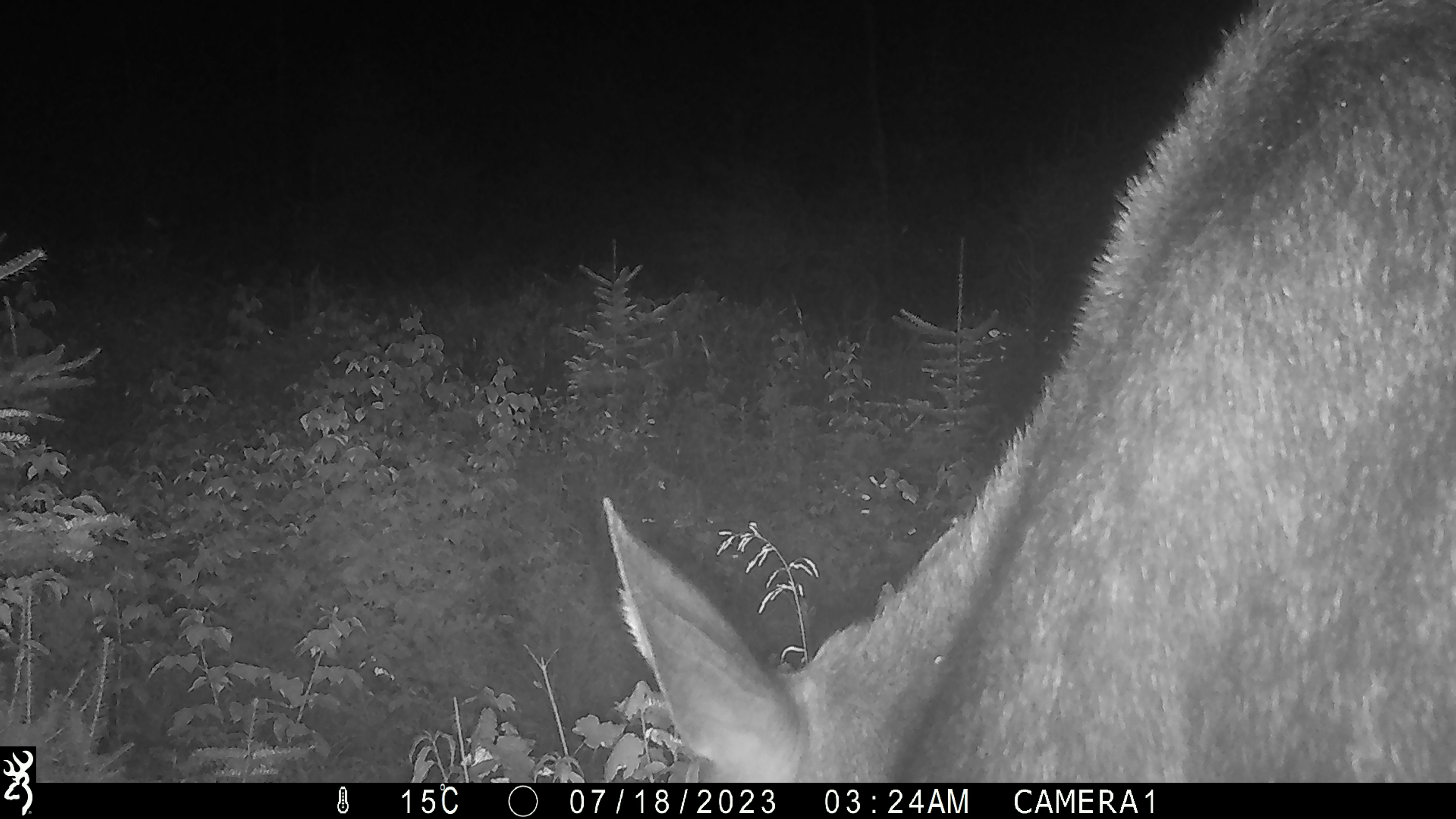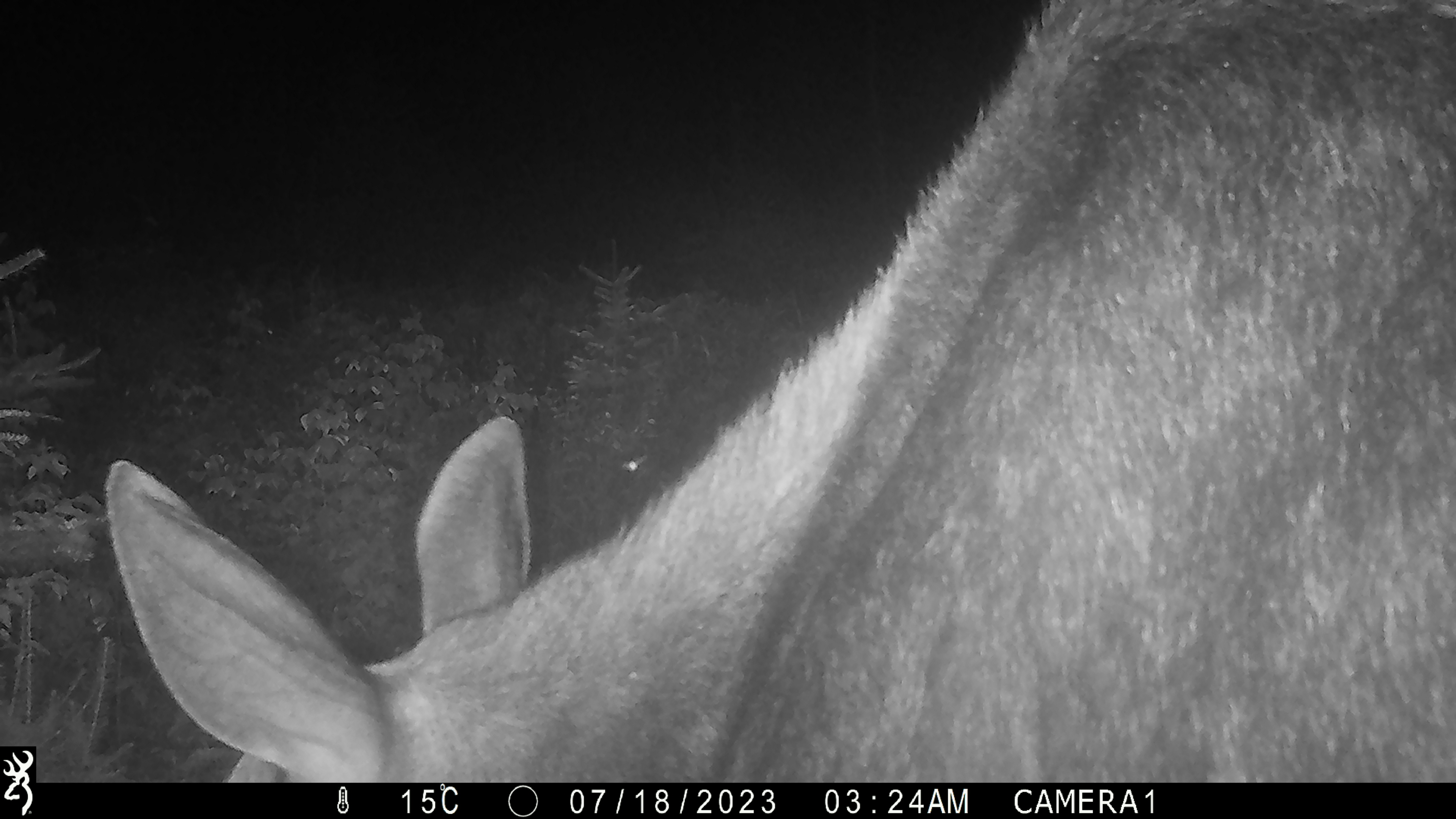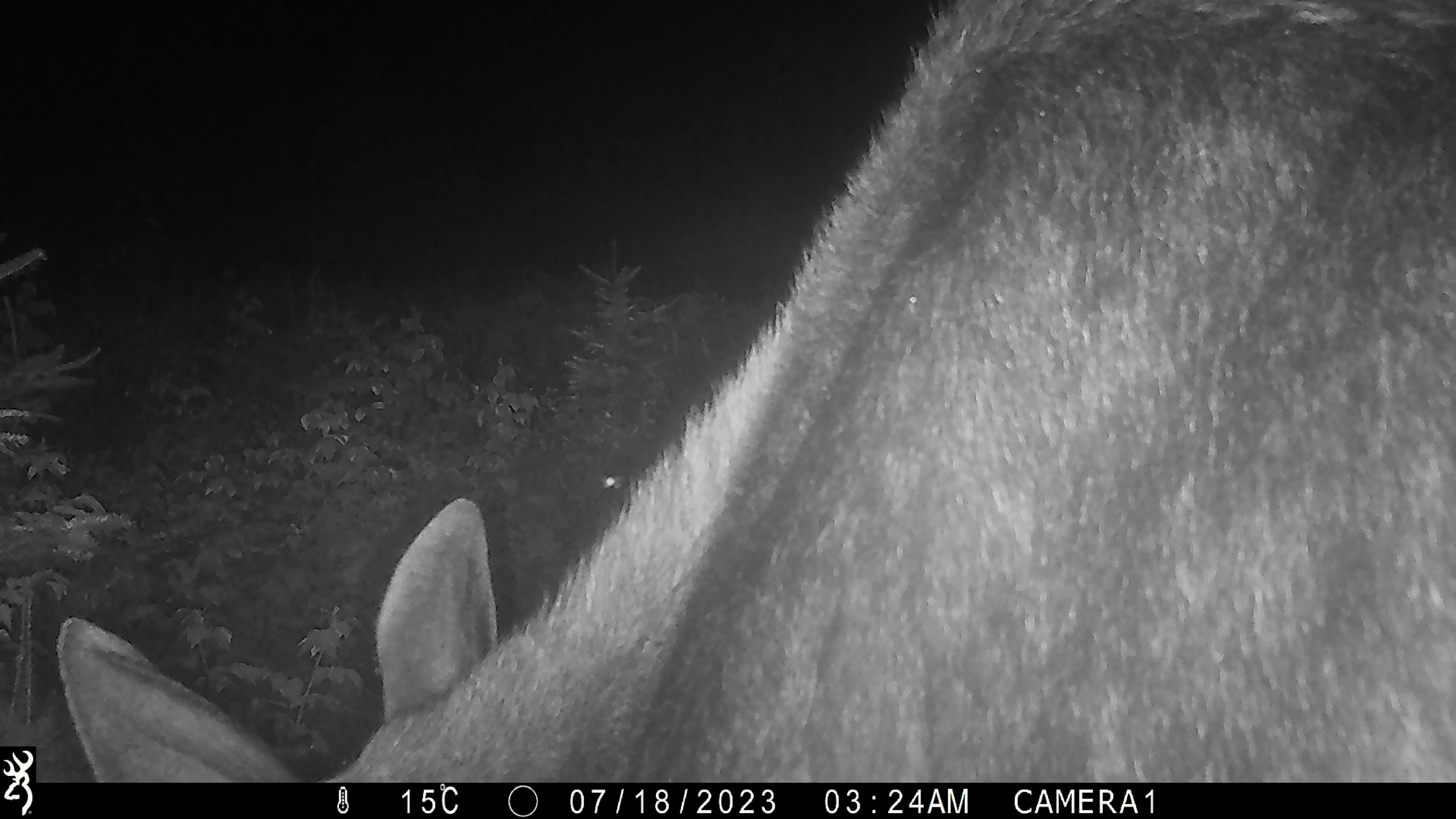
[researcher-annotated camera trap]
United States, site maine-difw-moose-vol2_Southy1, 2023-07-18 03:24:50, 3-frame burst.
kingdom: Animalia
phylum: Chordata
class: Mammalia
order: Artiodactyla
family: Cervidae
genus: Alces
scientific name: Alces alces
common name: moose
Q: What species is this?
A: Moose (Alces alces).